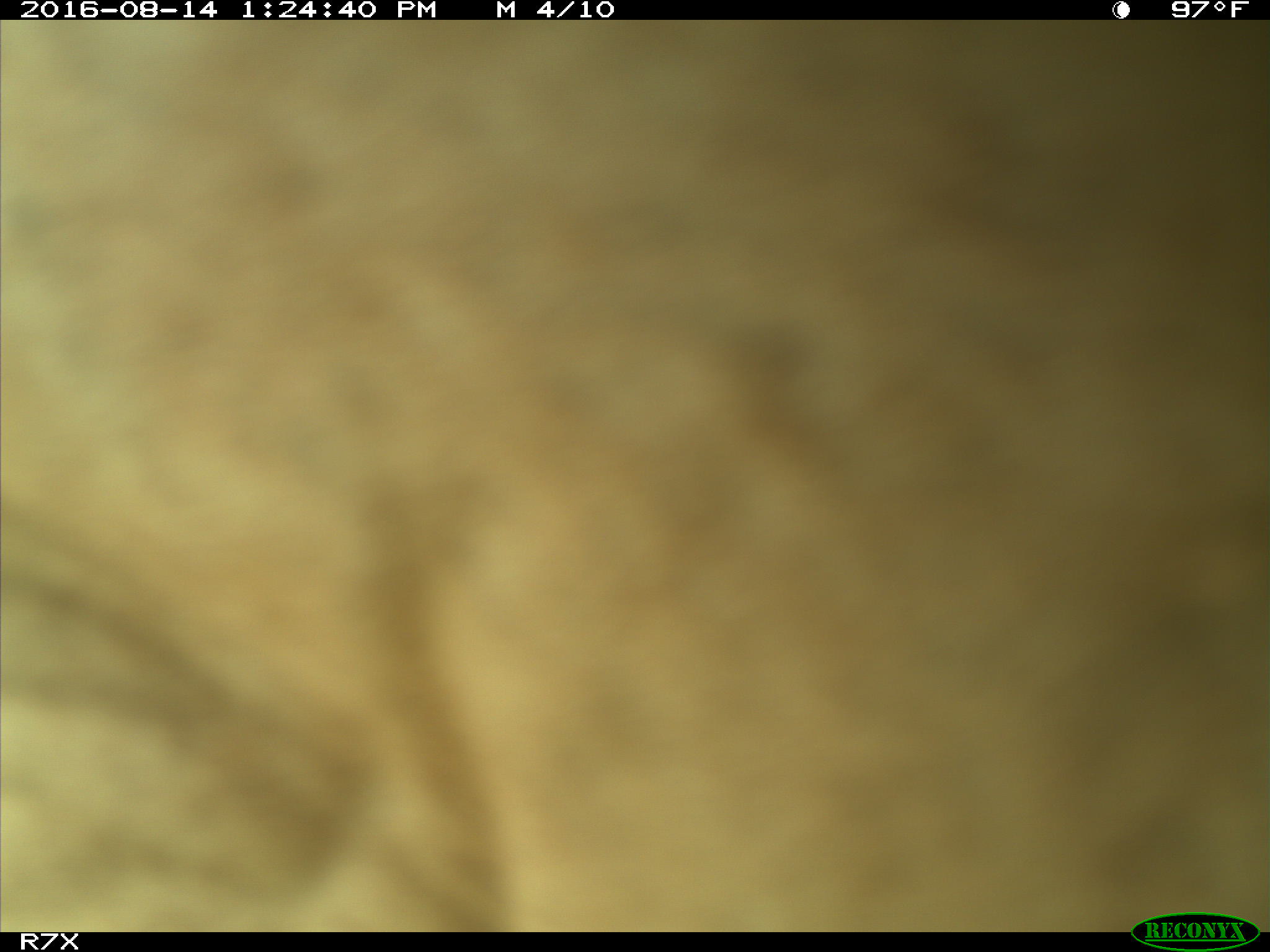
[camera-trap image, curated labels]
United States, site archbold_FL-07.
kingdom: Animalia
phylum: Chordata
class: Mammalia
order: Artiodactyla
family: Bovidae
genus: Bos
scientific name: Bos taurus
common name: domestic cow